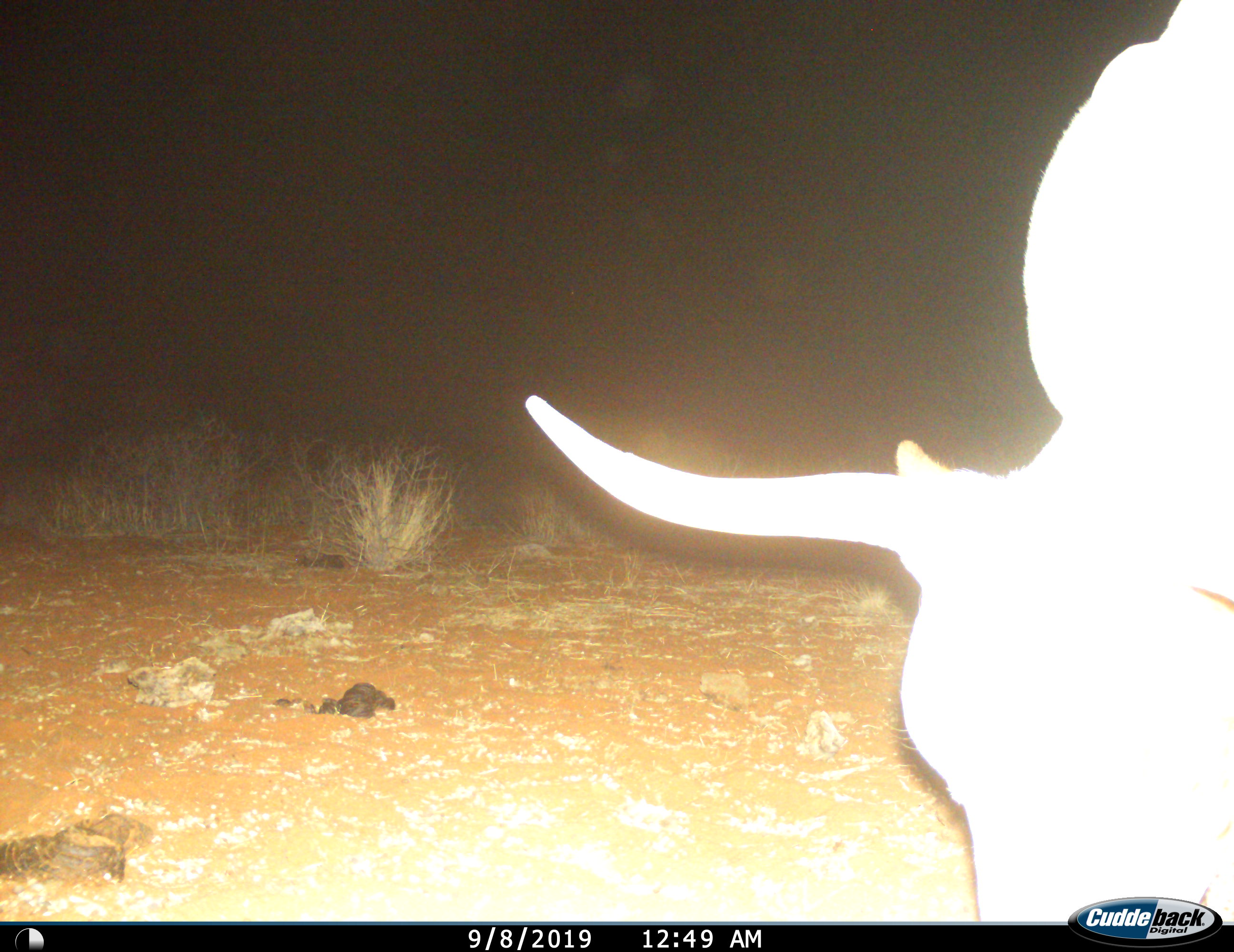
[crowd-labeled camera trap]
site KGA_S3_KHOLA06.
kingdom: Animalia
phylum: Chordata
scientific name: Vertebrata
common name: domestic animal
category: domesticanimal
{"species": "domesticanimal (domestic animal) (Vertebrata)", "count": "1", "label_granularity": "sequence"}